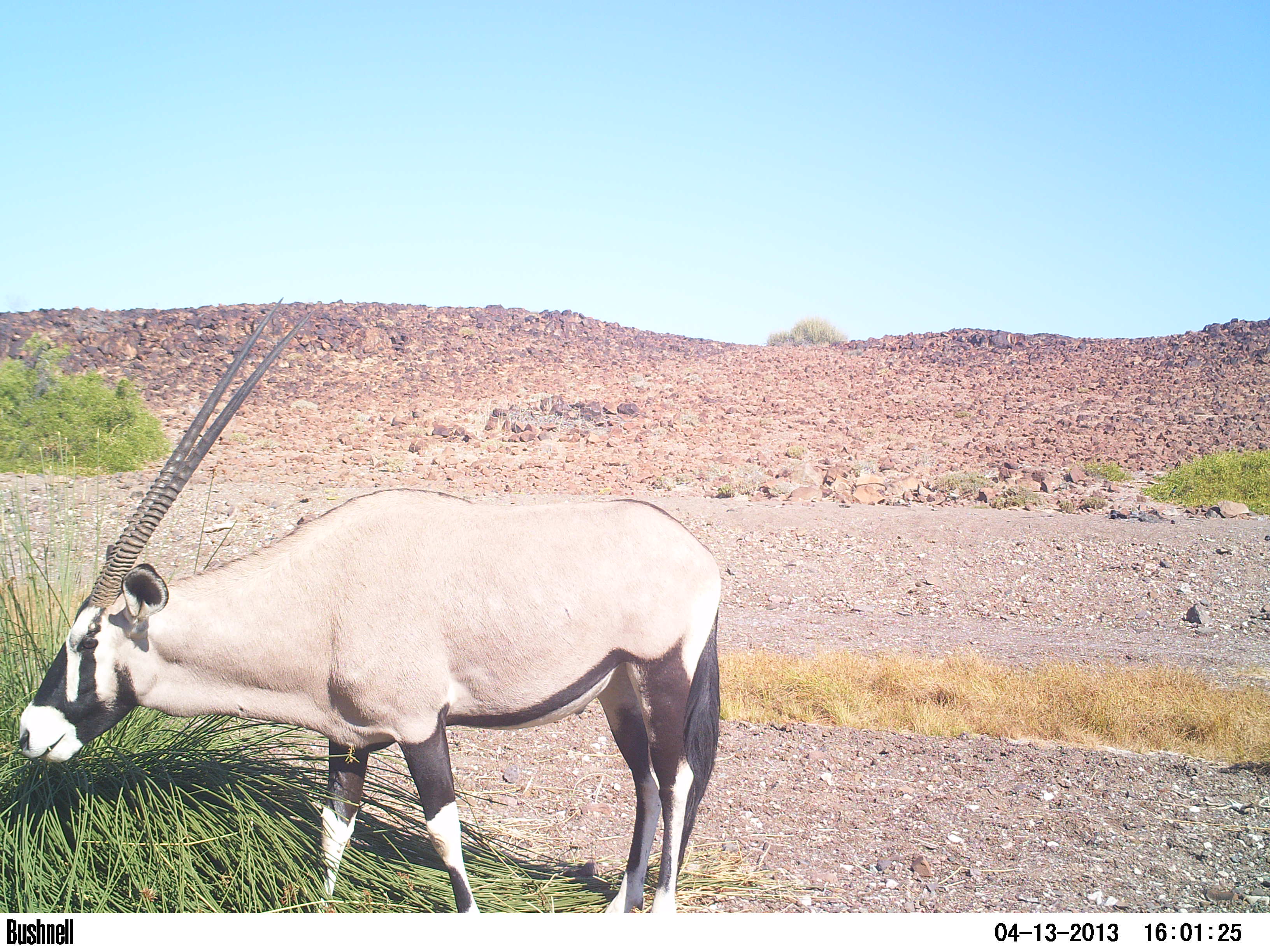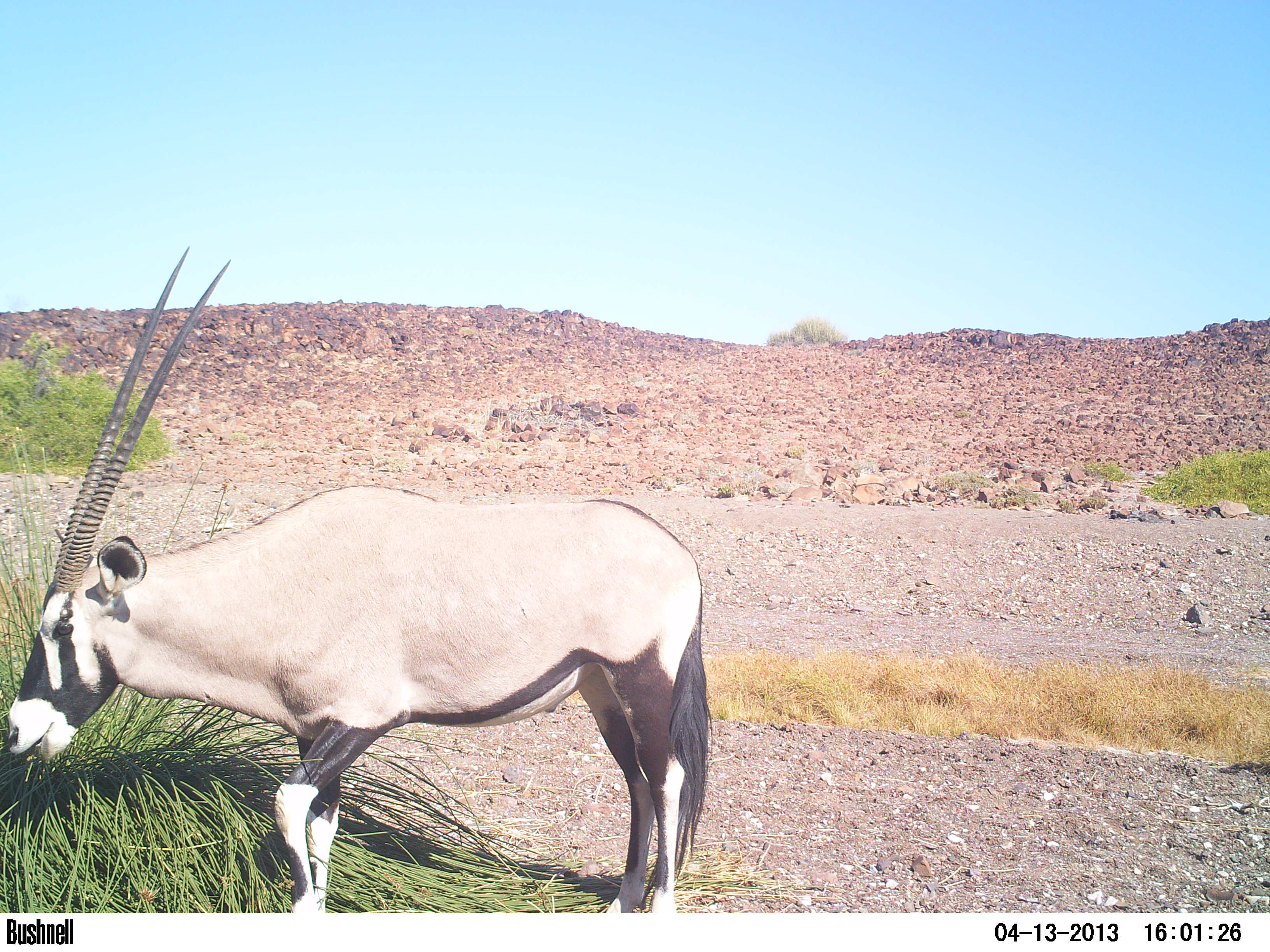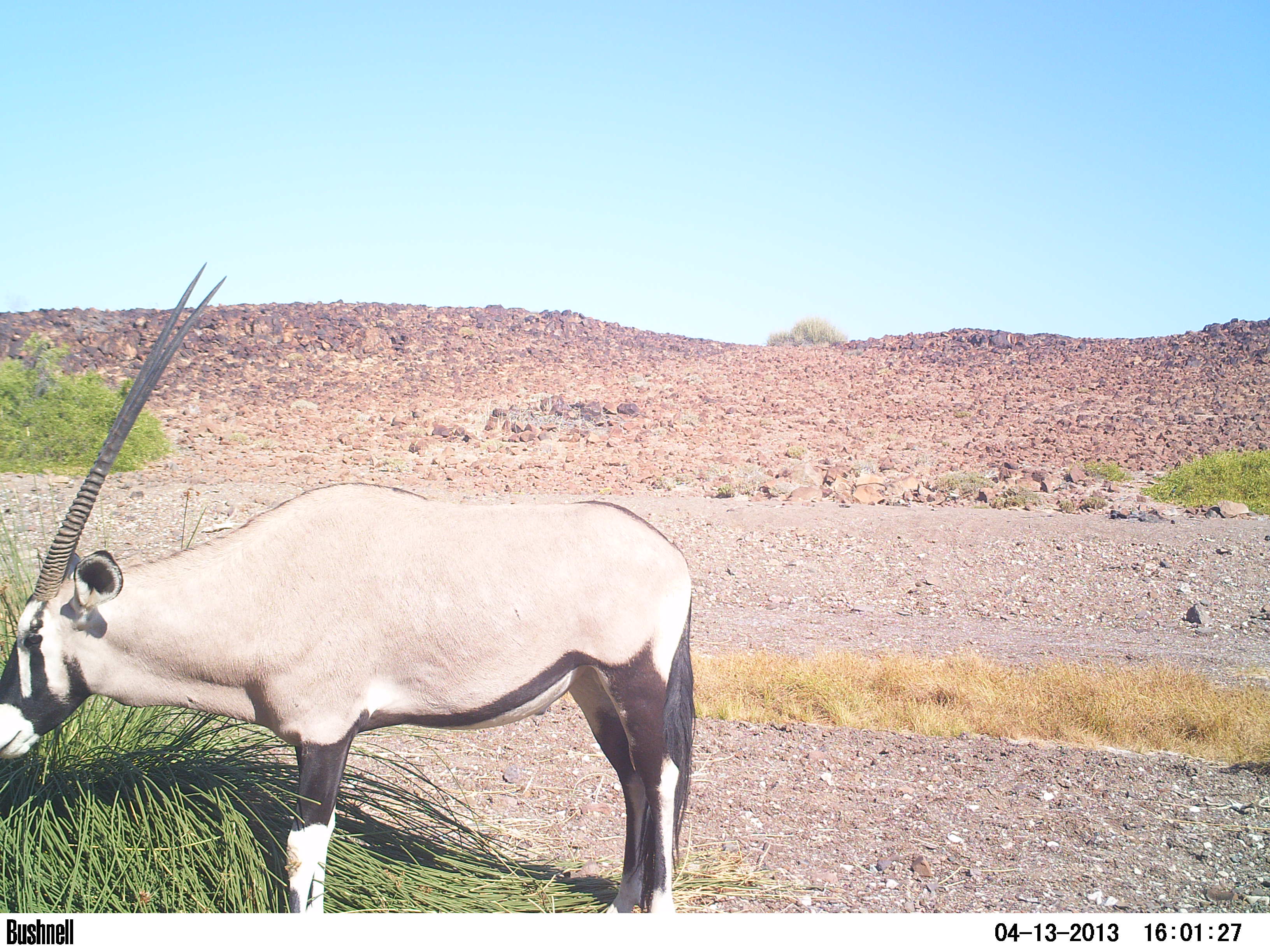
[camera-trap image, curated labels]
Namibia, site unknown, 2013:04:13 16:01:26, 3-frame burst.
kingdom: Animalia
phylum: Chordata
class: Mammalia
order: Artiodactyla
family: Bovidae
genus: Oryx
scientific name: Oryx gazella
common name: gemsbok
Oryx gazella (gemsbok).